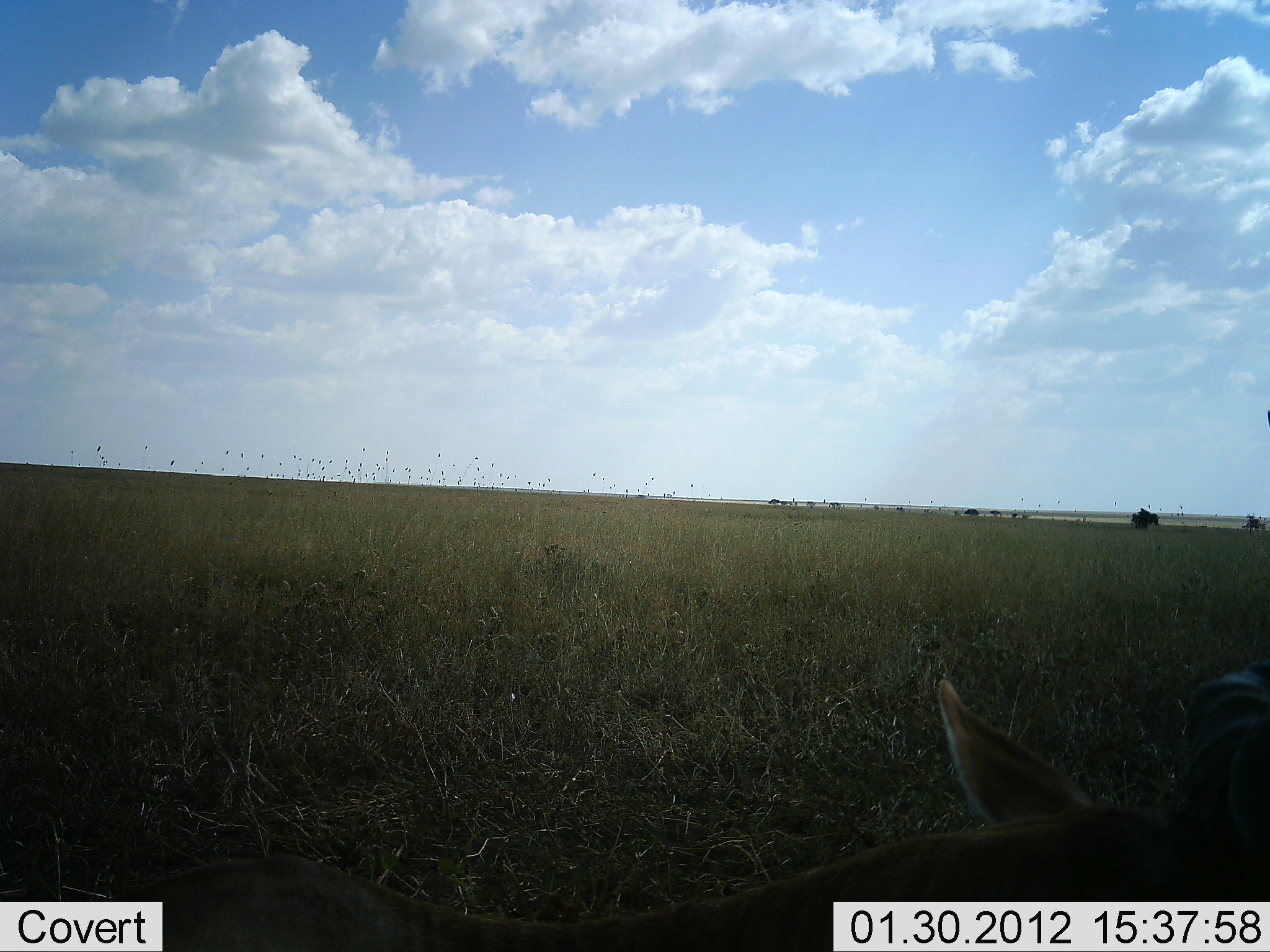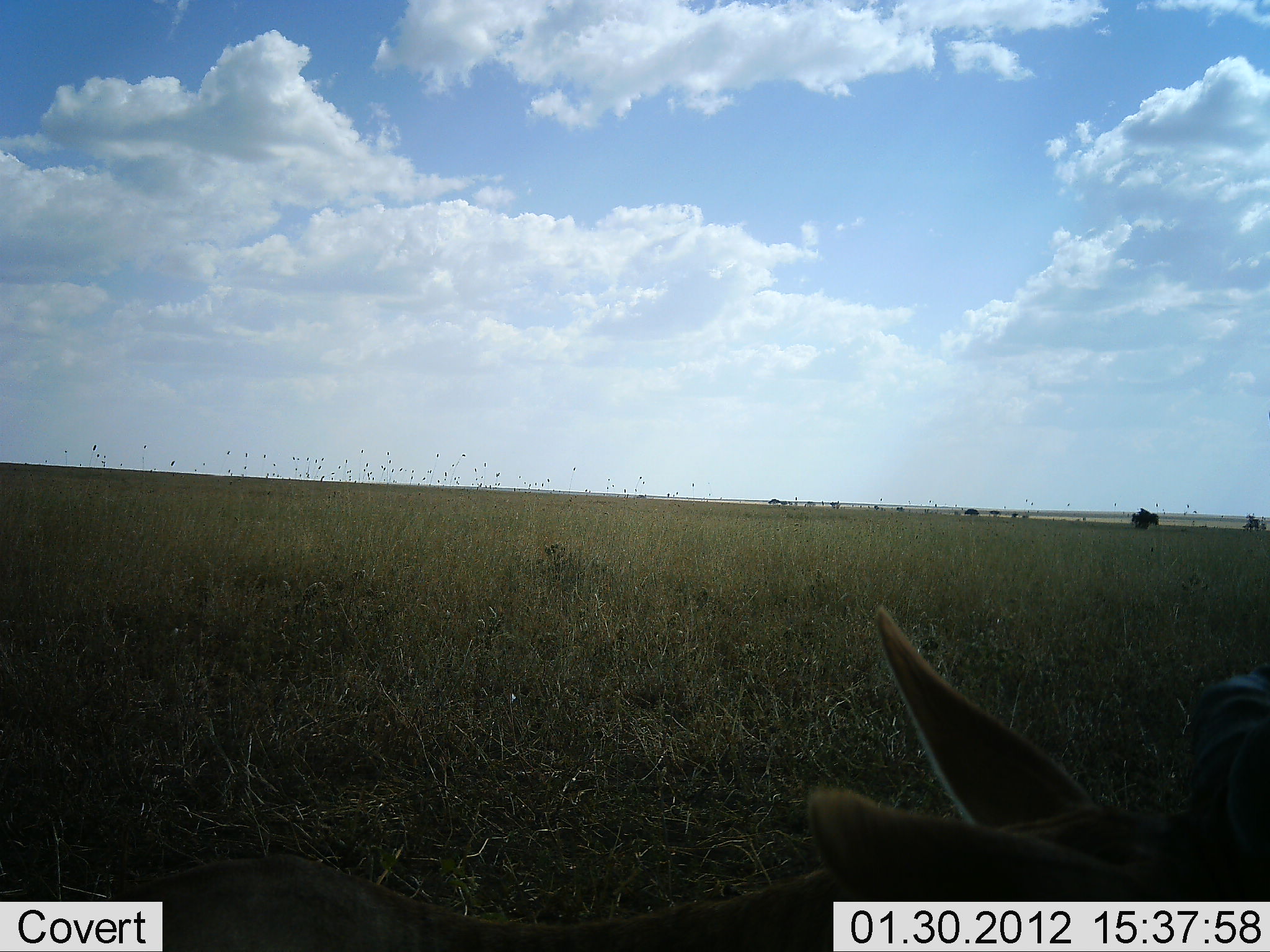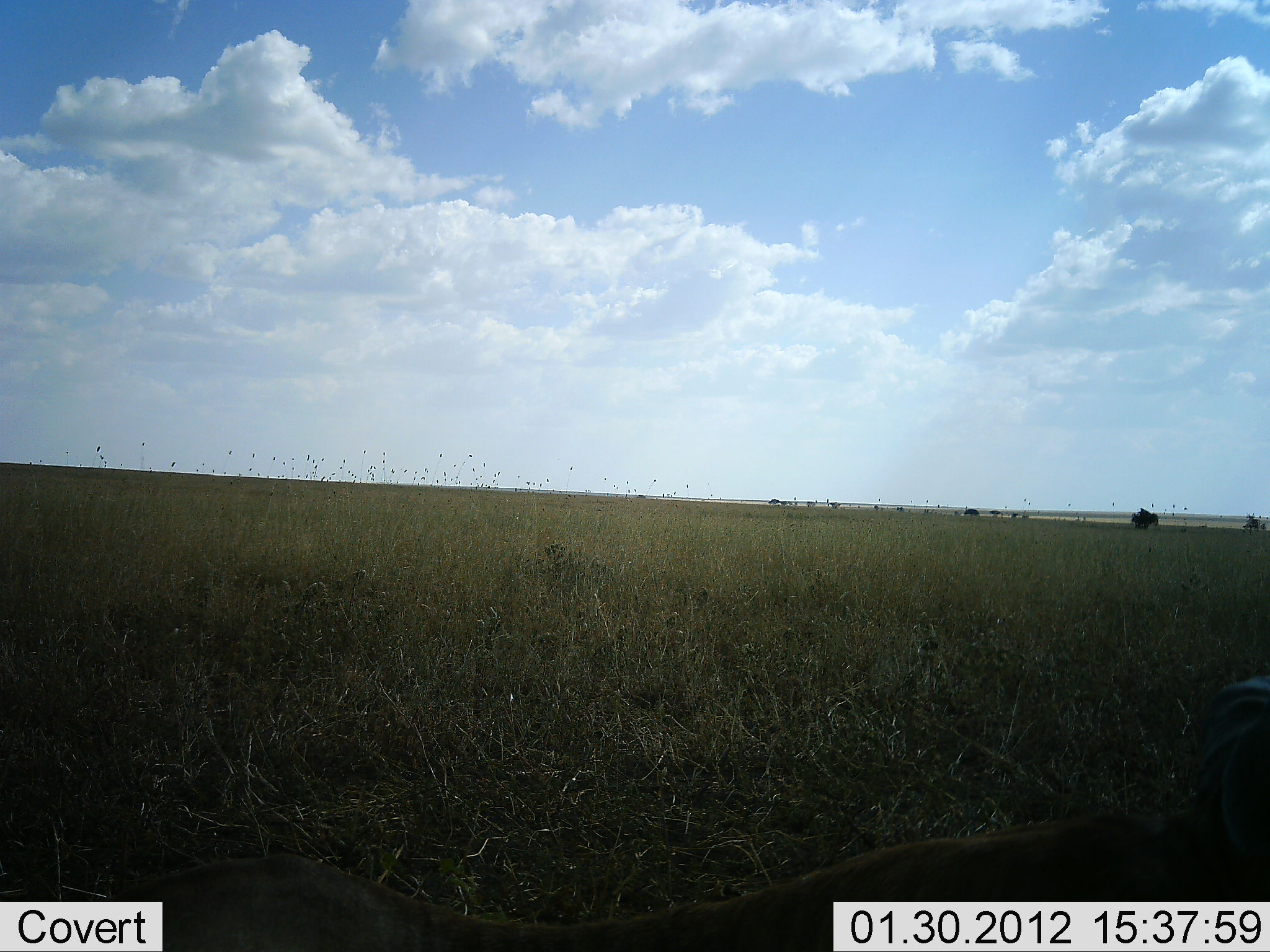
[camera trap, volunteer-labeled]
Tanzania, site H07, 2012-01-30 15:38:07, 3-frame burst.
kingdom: Animalia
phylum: Chordata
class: Mammalia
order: Artiodactyla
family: Bovidae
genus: Alcelaphus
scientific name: Alcelaphus buselaphus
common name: hartebeest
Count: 1.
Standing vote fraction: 0%.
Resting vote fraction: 100%.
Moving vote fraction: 0%.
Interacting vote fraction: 0%.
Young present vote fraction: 0%.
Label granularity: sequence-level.